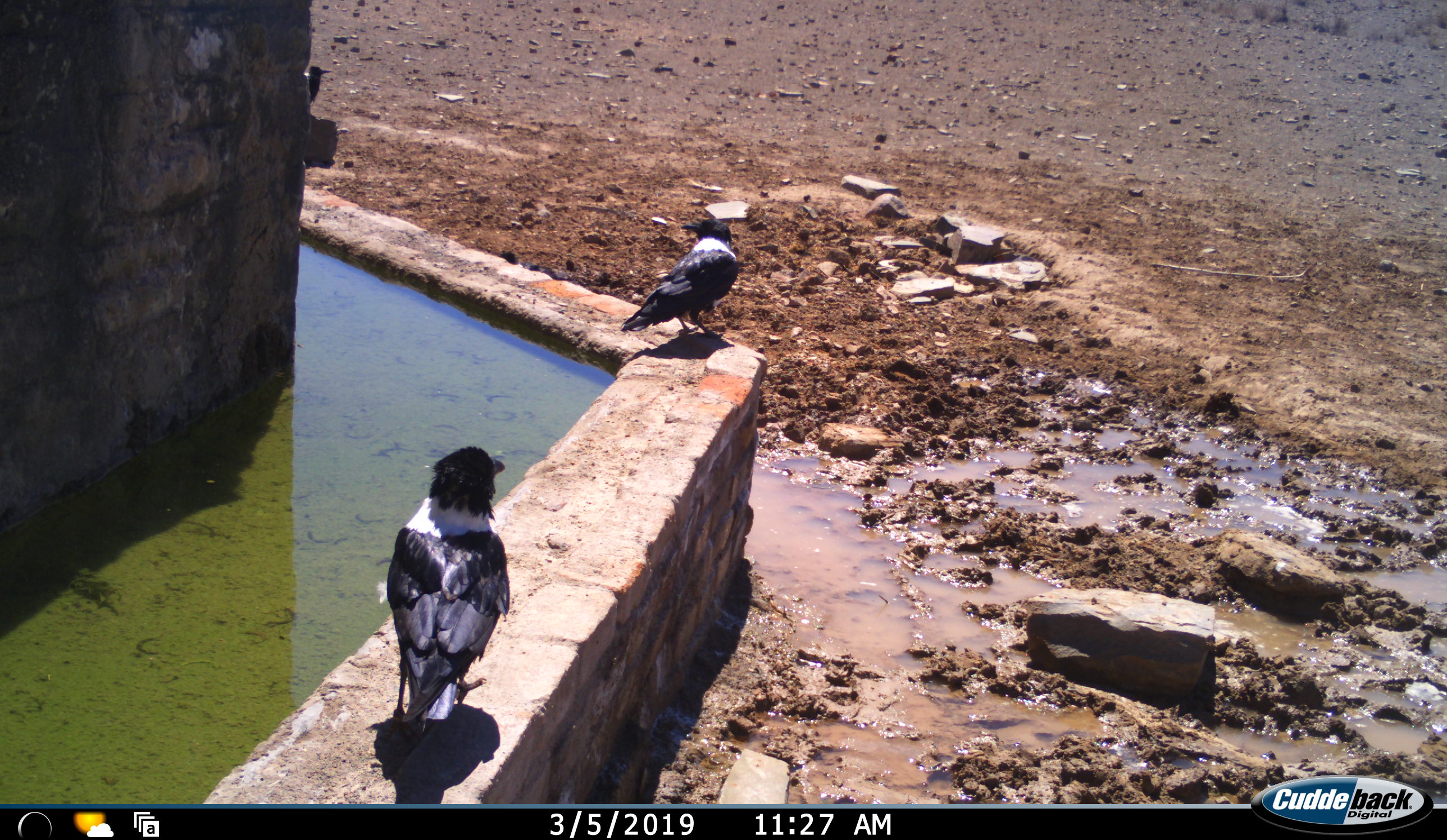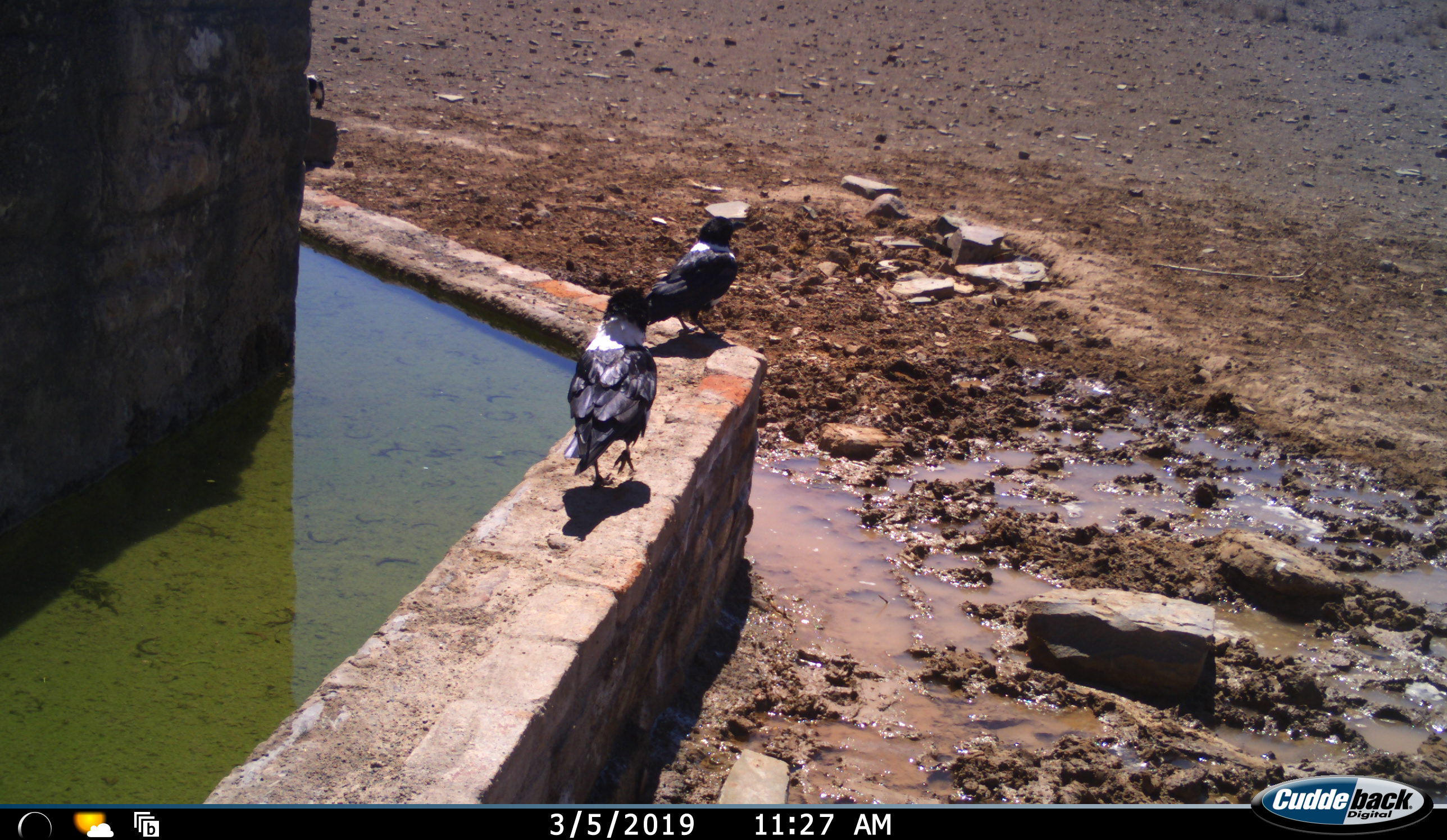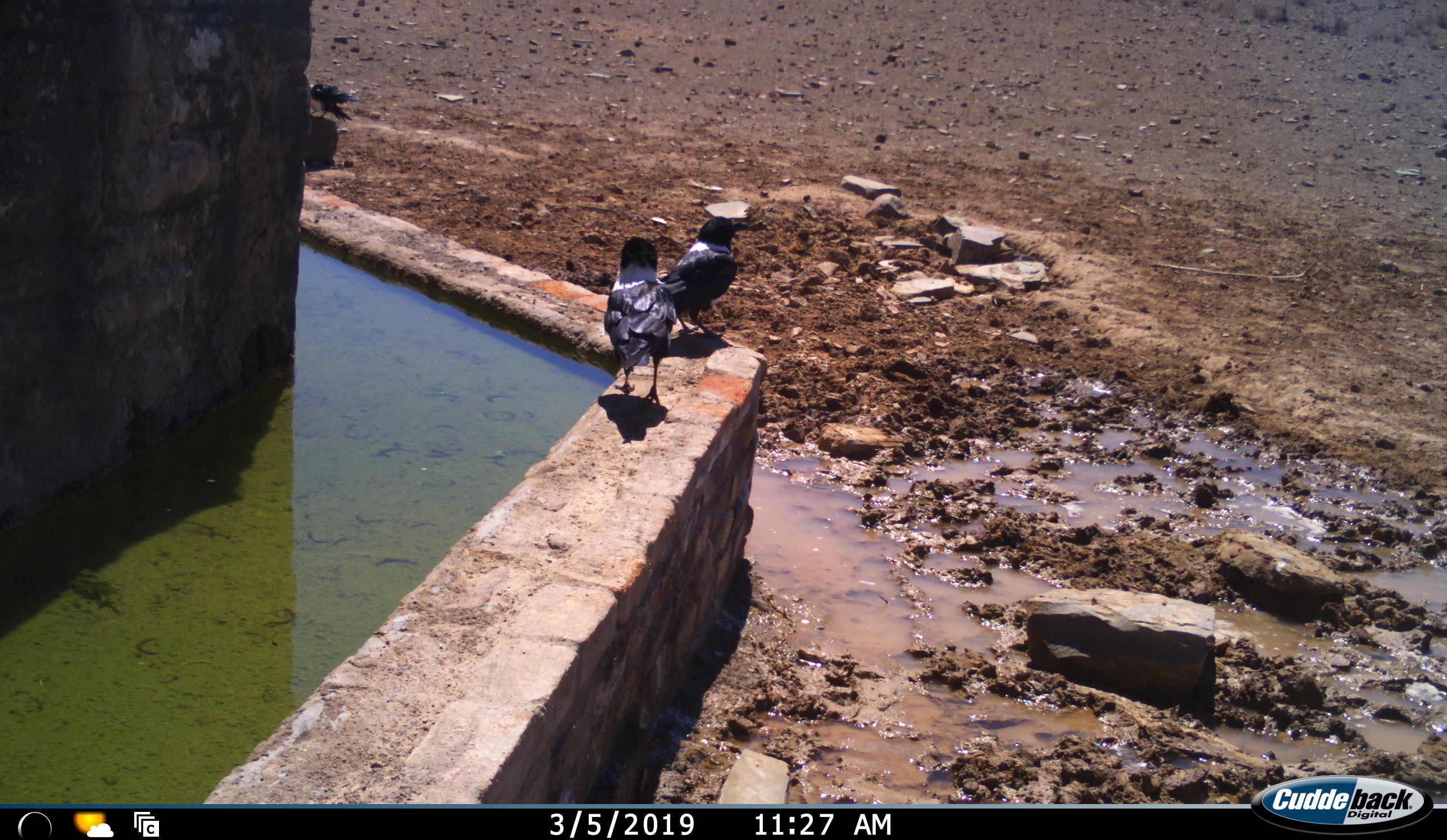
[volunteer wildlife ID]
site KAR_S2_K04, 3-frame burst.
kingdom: Animalia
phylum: Chordata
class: Aves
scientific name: Aves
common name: bird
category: birdother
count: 3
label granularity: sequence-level